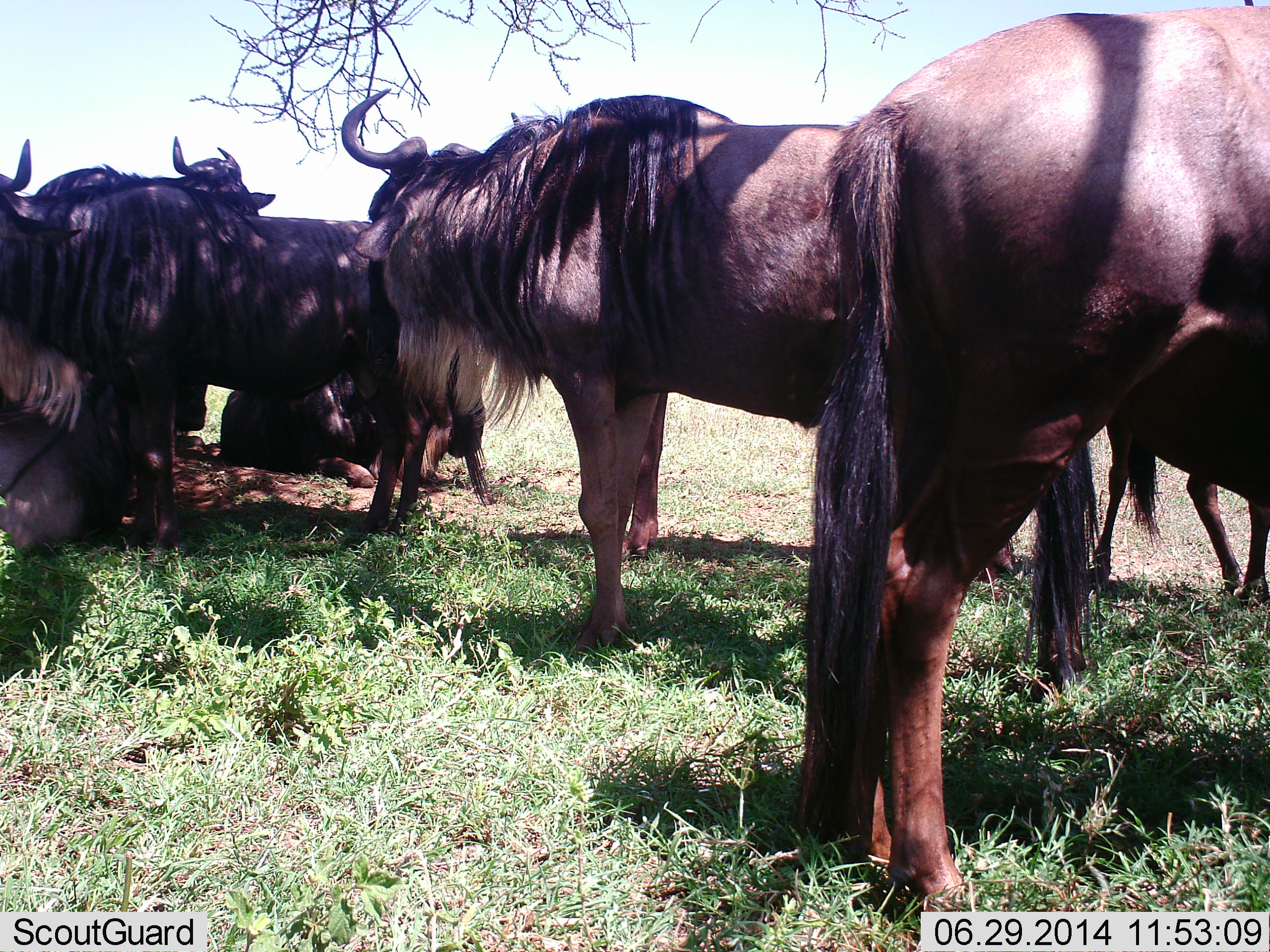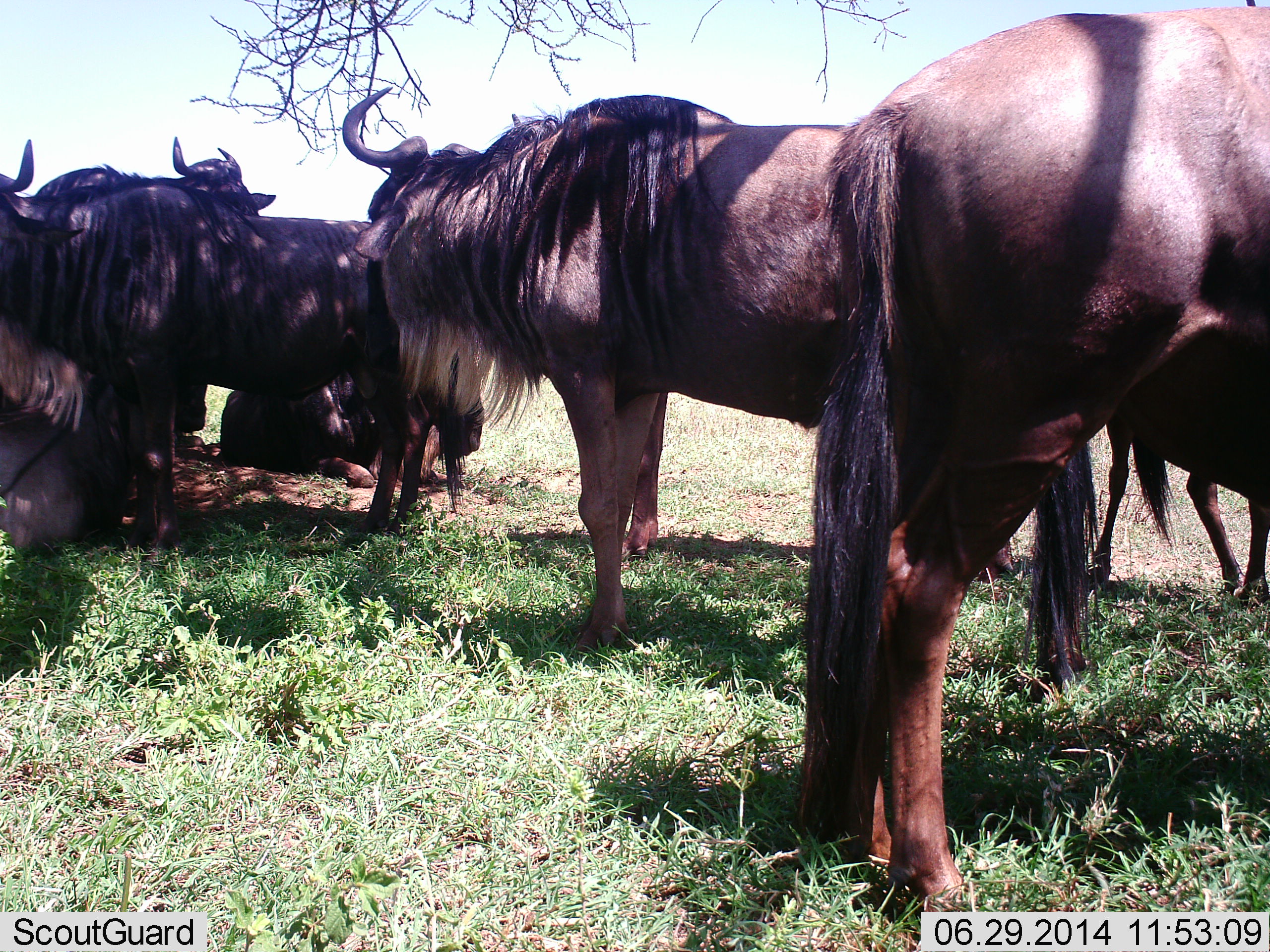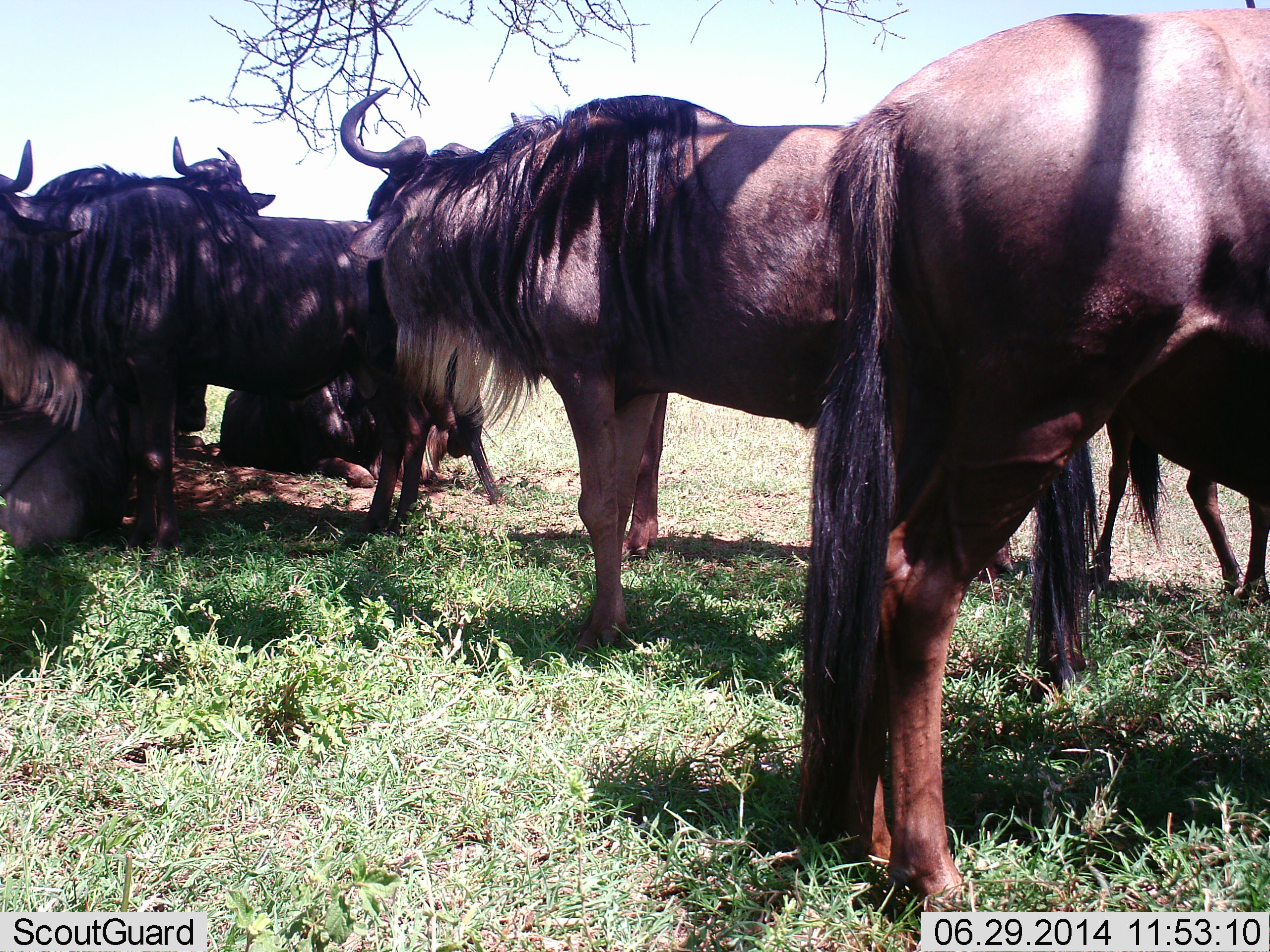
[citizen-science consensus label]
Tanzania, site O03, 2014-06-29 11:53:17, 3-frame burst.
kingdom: Animalia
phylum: Chordata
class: Mammalia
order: Artiodactyla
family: Bovidae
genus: Connochaetes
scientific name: Connochaetes taurinus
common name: blue wildebeest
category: wildebeest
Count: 7.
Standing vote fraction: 80%.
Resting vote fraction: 70%.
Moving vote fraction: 0%.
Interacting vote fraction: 0%.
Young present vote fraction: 0%.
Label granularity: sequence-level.